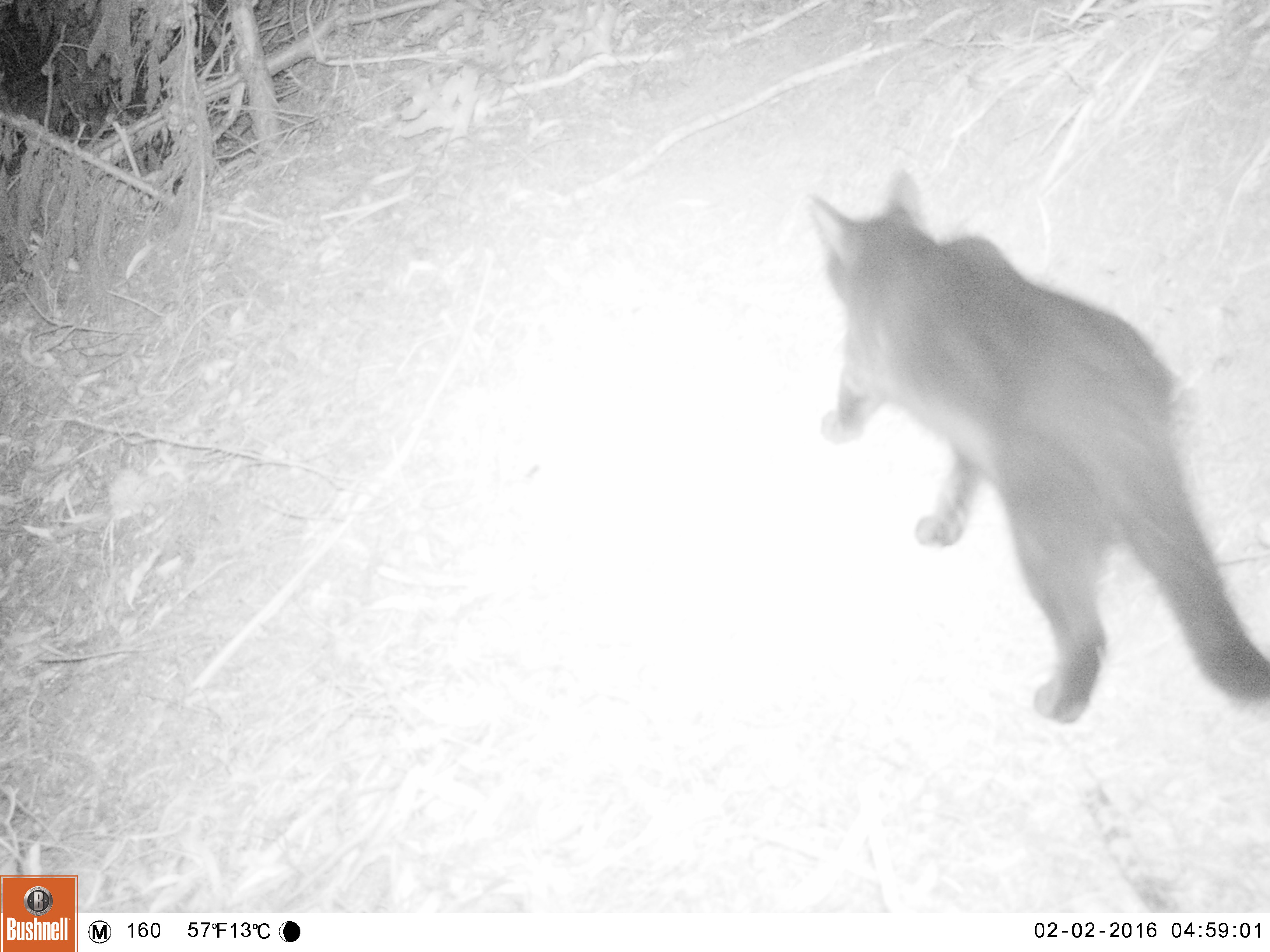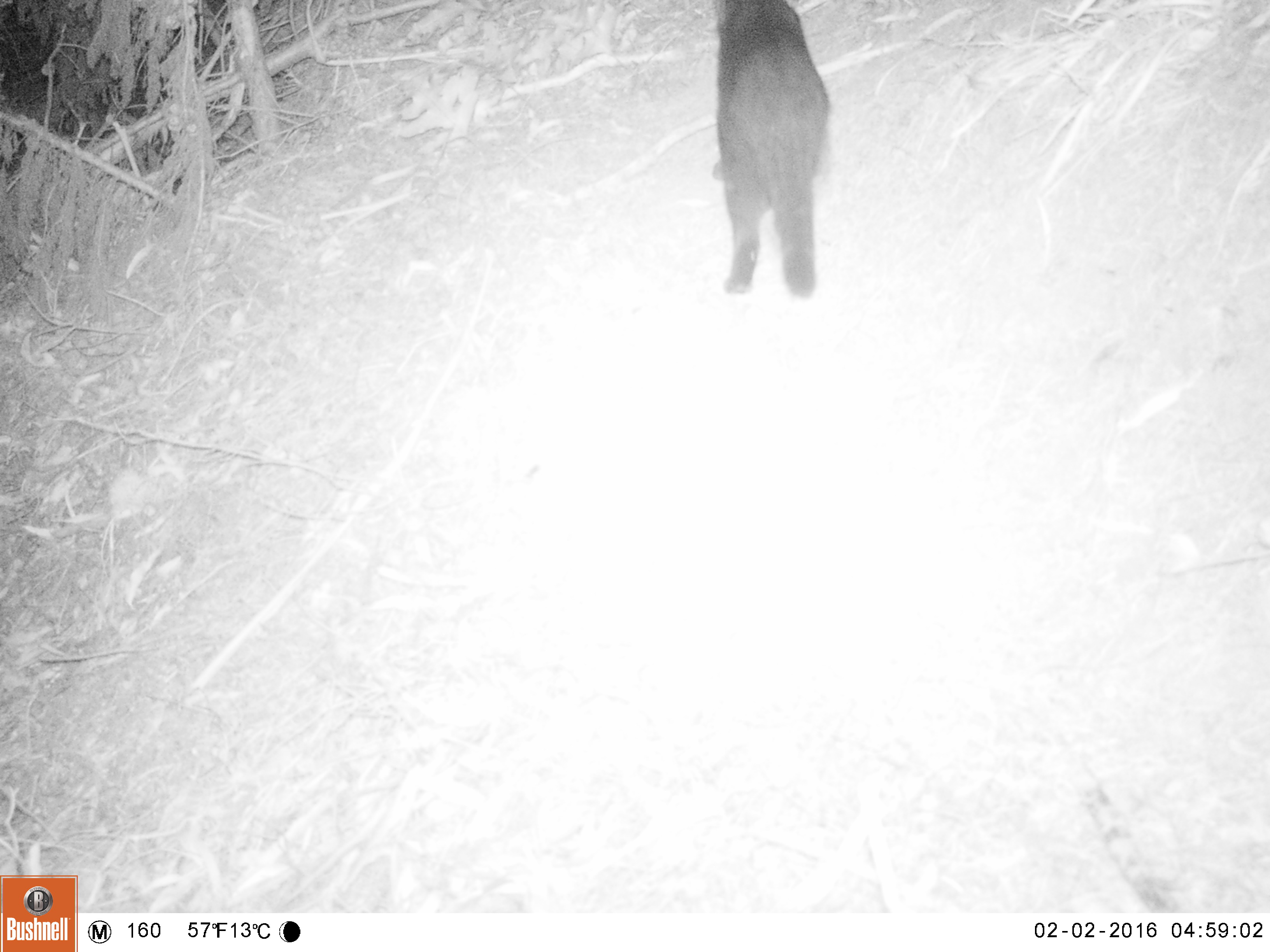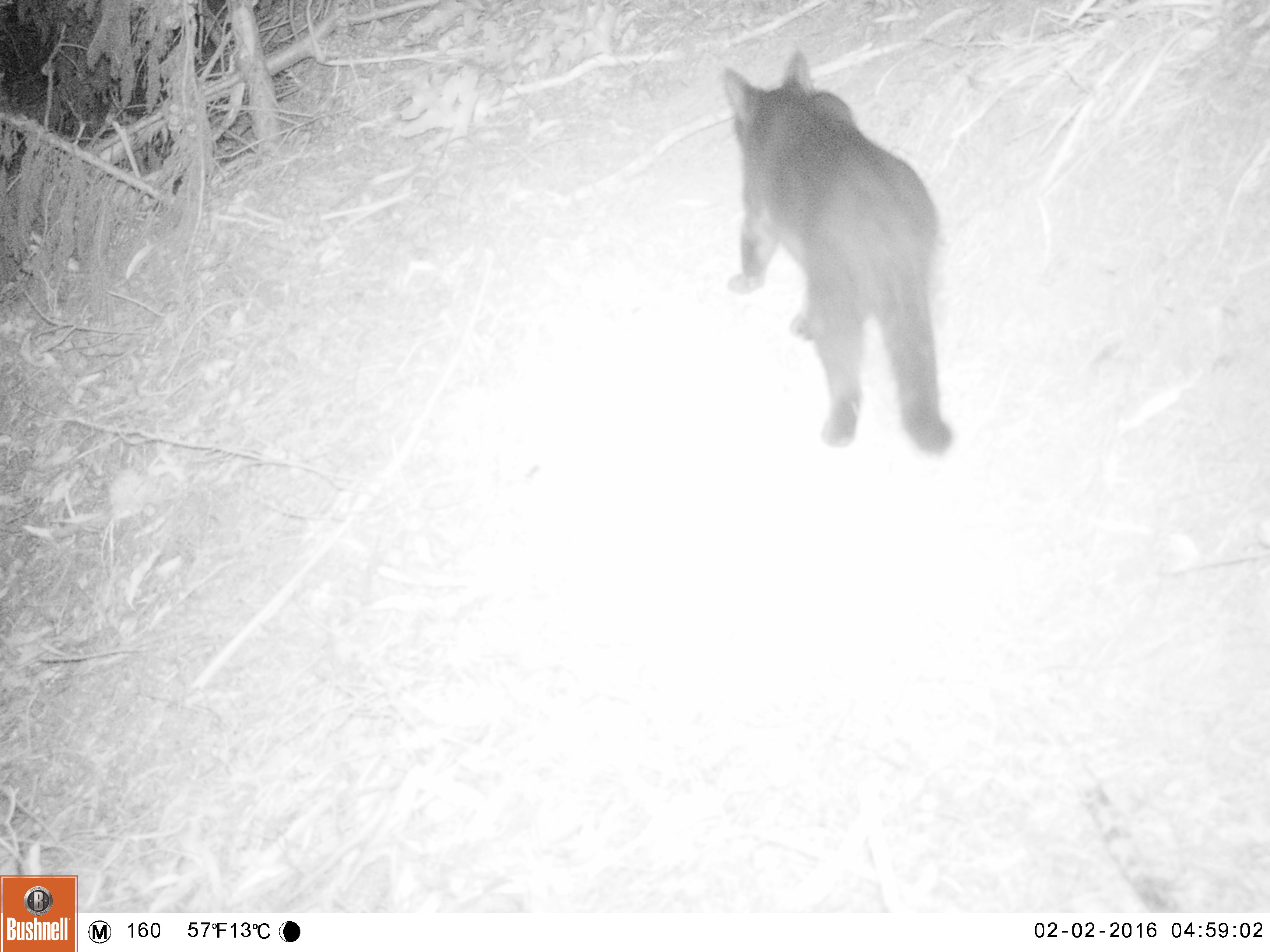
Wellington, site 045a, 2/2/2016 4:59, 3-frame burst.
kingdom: Animalia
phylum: Chordata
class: Mammalia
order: Carnivora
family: Felidae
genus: Felis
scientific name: Felis catus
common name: cat